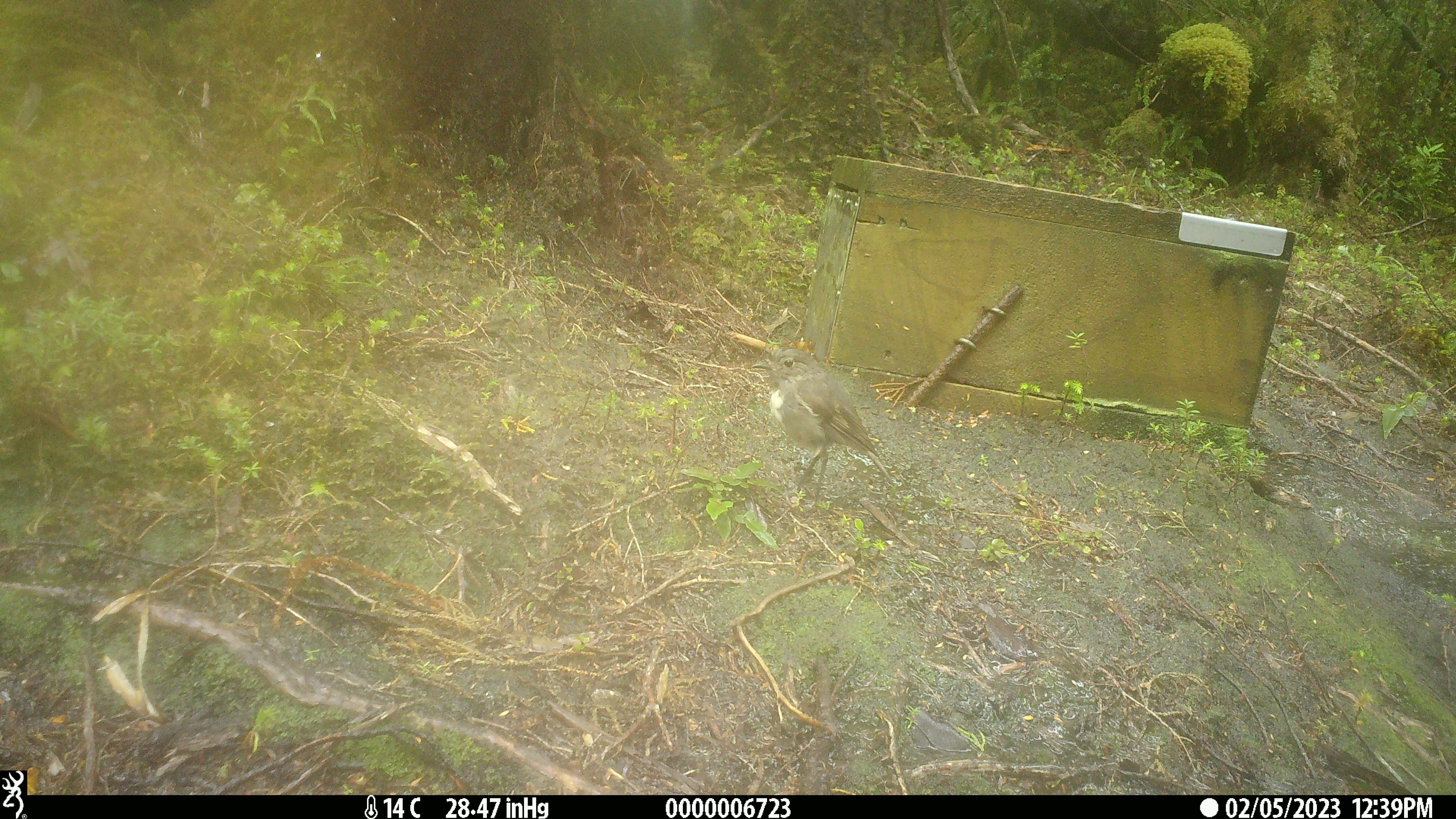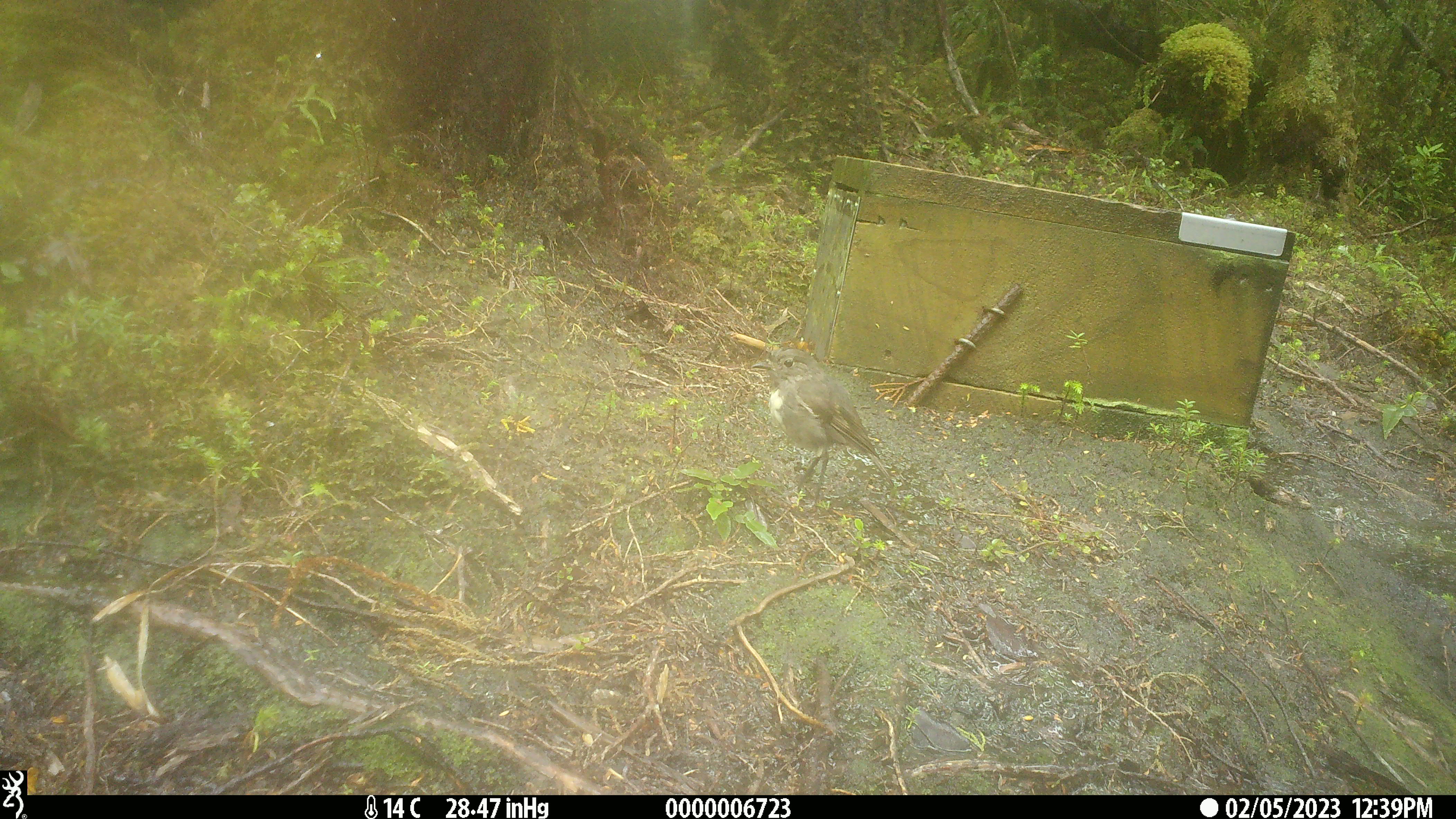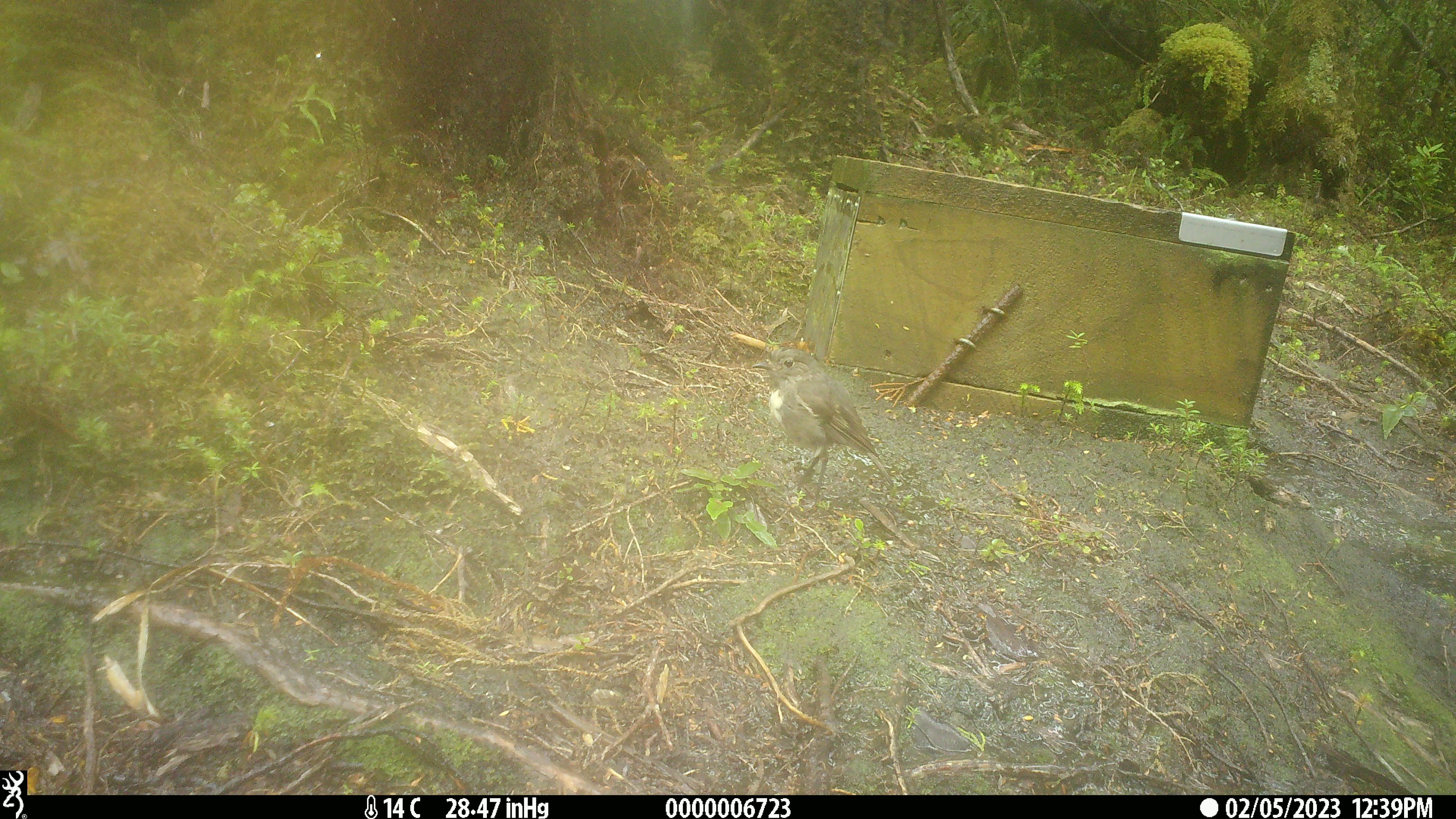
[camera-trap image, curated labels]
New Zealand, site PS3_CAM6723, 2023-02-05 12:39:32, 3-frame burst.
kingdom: Animalia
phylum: Chordata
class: Aves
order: Passeriformes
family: Petroicidae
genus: Petroica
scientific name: Petroica australis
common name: new zealand robin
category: robin